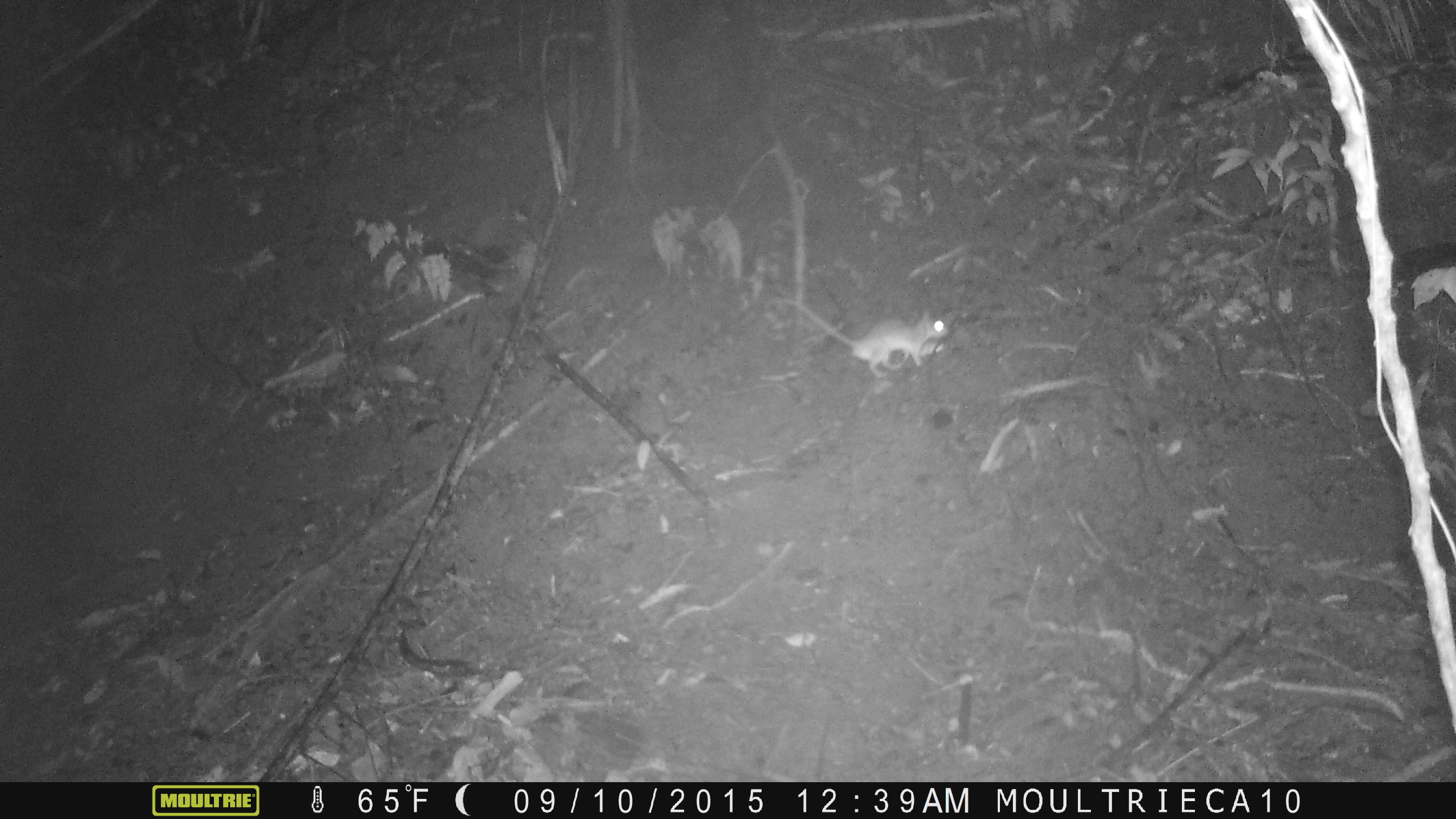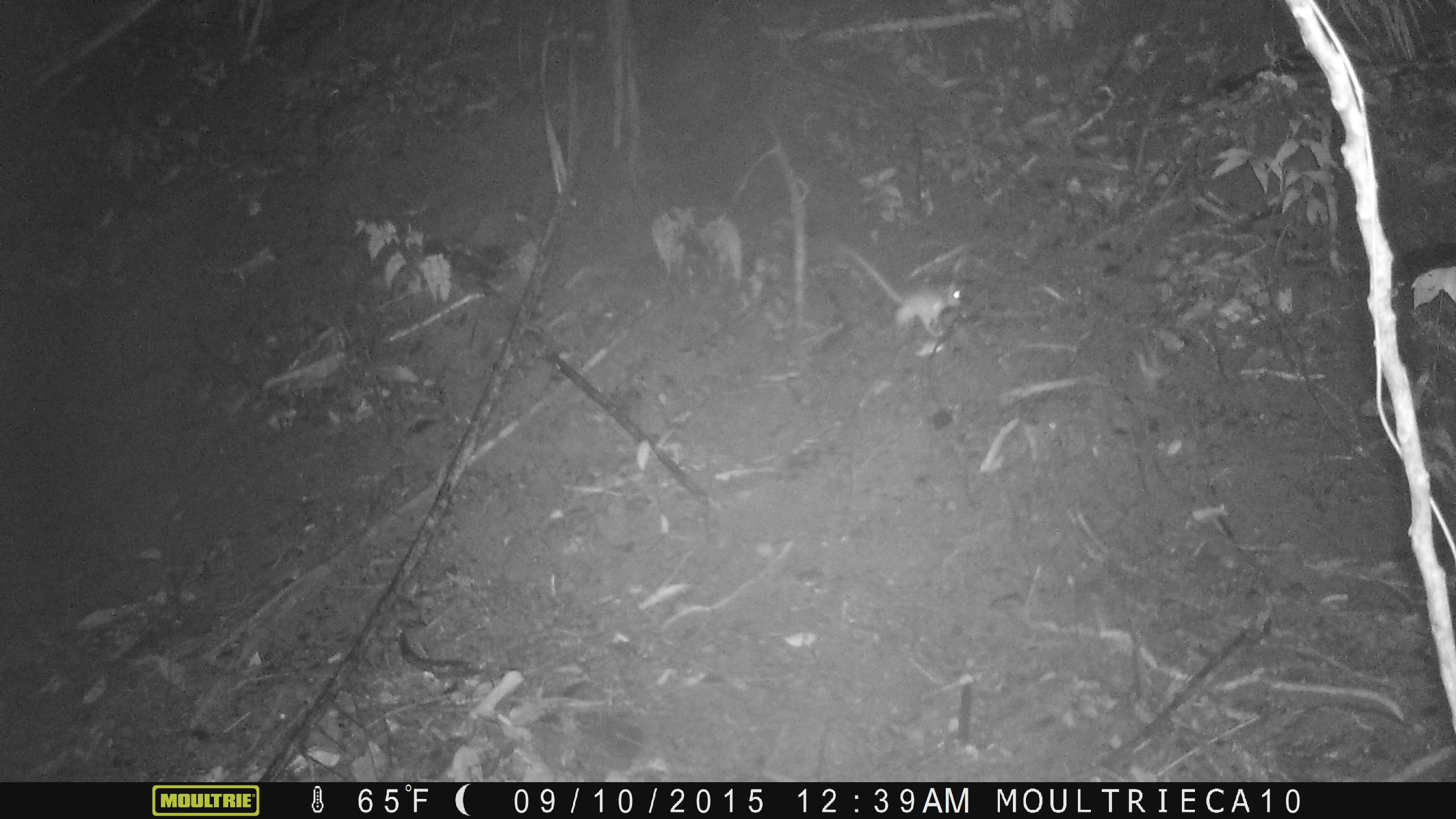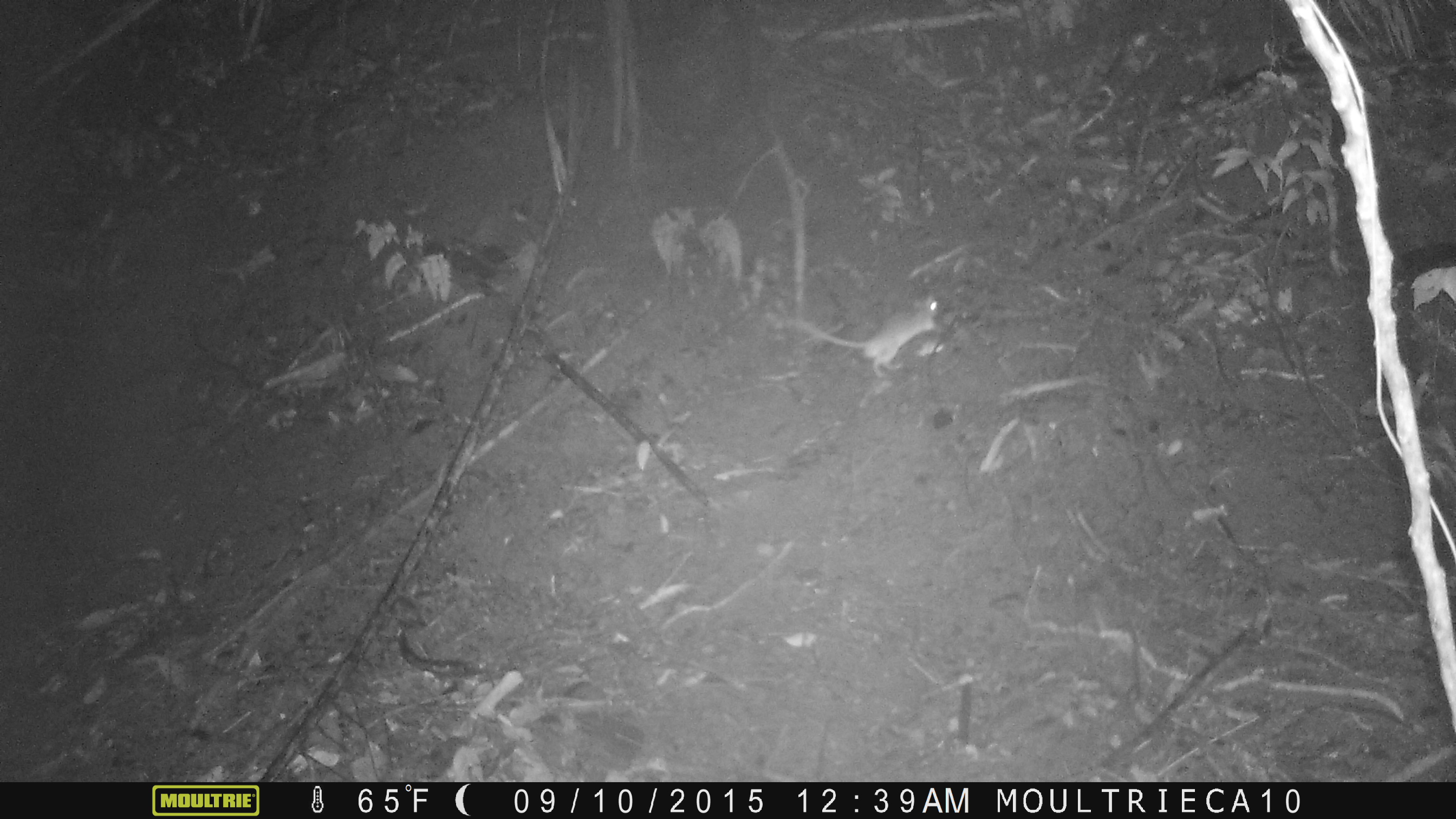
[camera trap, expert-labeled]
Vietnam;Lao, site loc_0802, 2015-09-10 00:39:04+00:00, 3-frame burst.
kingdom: Animalia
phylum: Chordata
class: Mammalia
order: Rodentia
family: Muridae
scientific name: Muridae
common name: old-world mice and rats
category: unidentified murid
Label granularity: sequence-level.